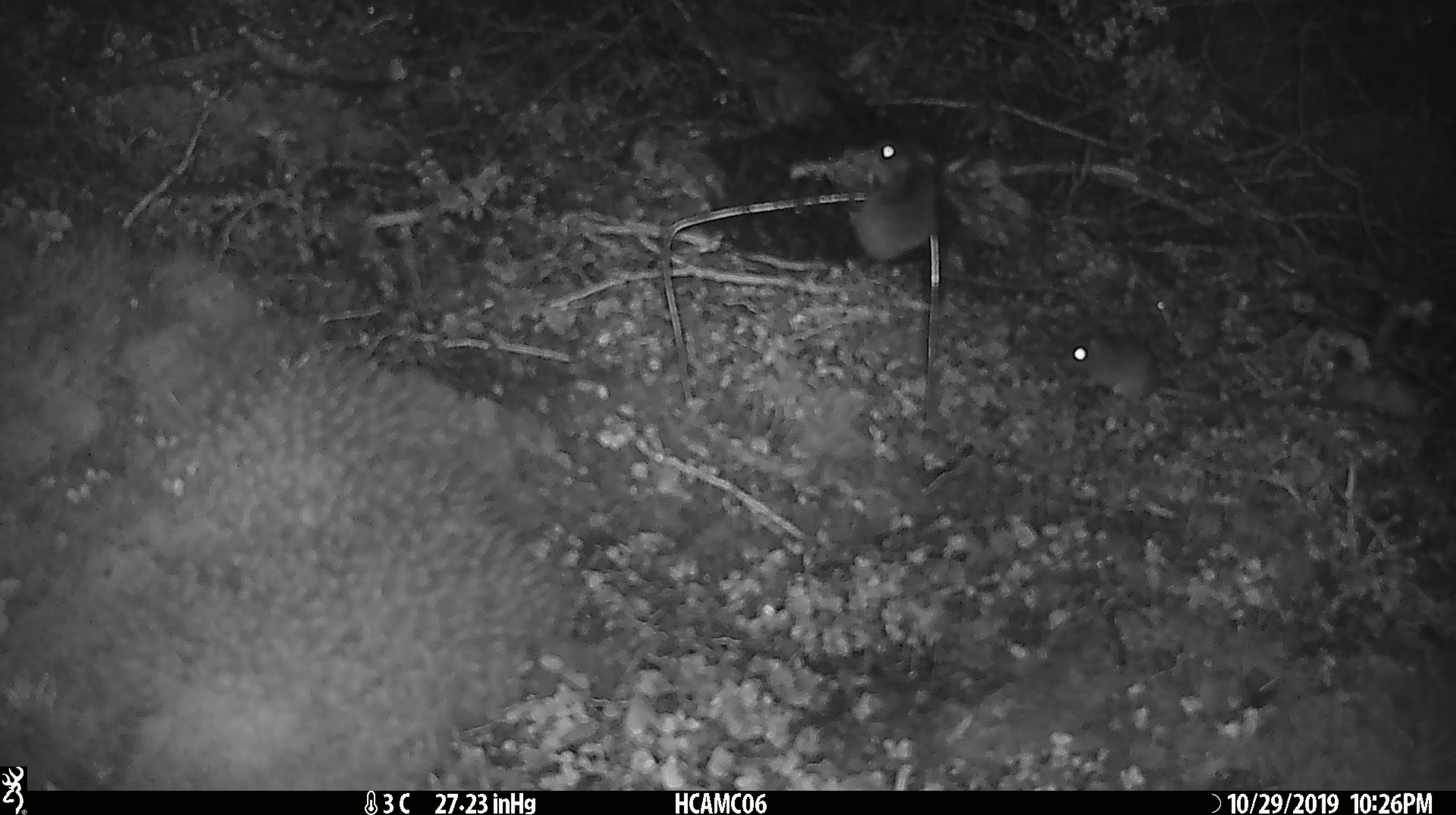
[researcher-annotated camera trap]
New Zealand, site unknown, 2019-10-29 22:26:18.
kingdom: Animalia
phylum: Chordata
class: Mammalia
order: Rodentia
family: Muridae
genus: Mus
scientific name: Mus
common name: mouse